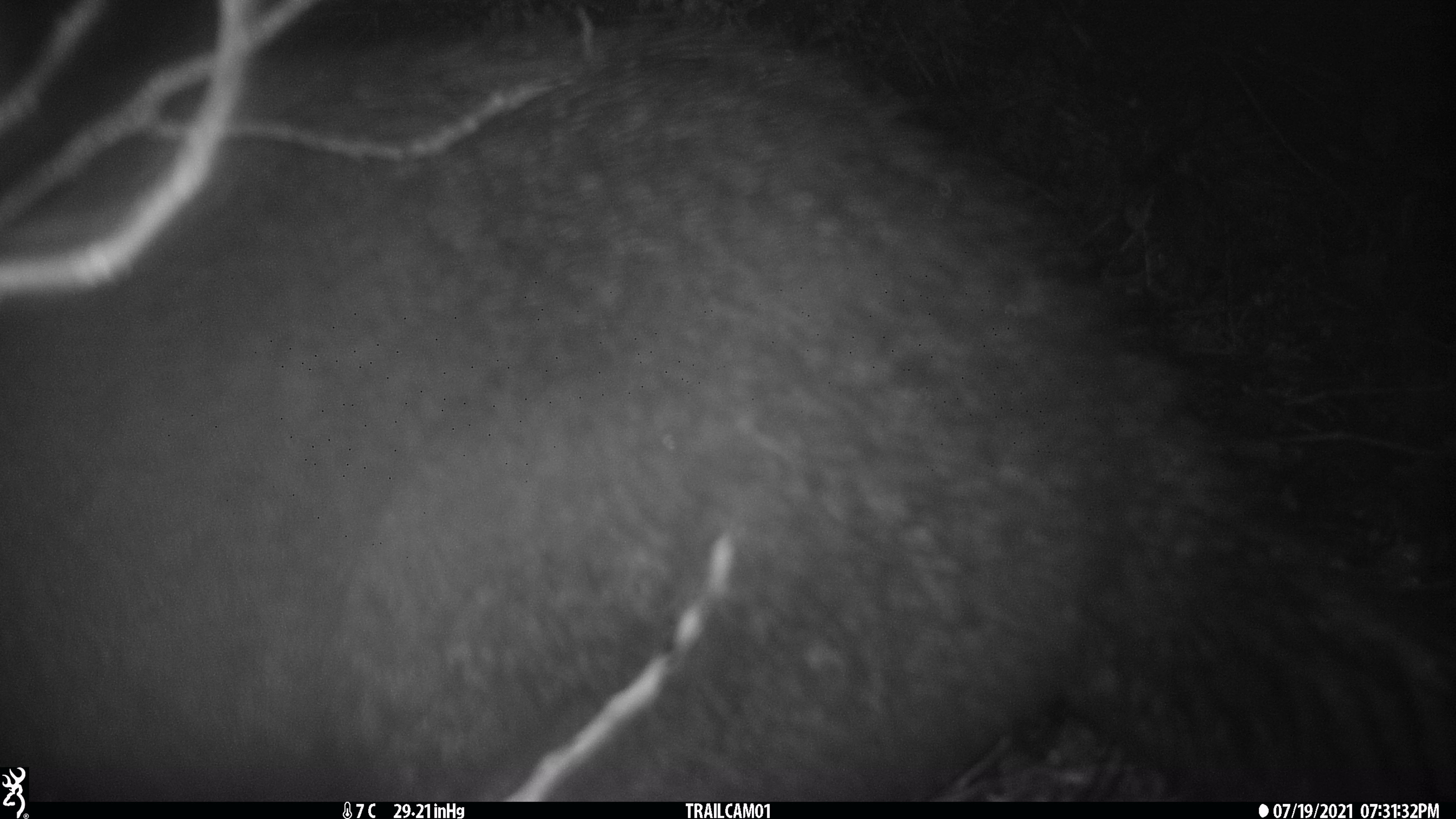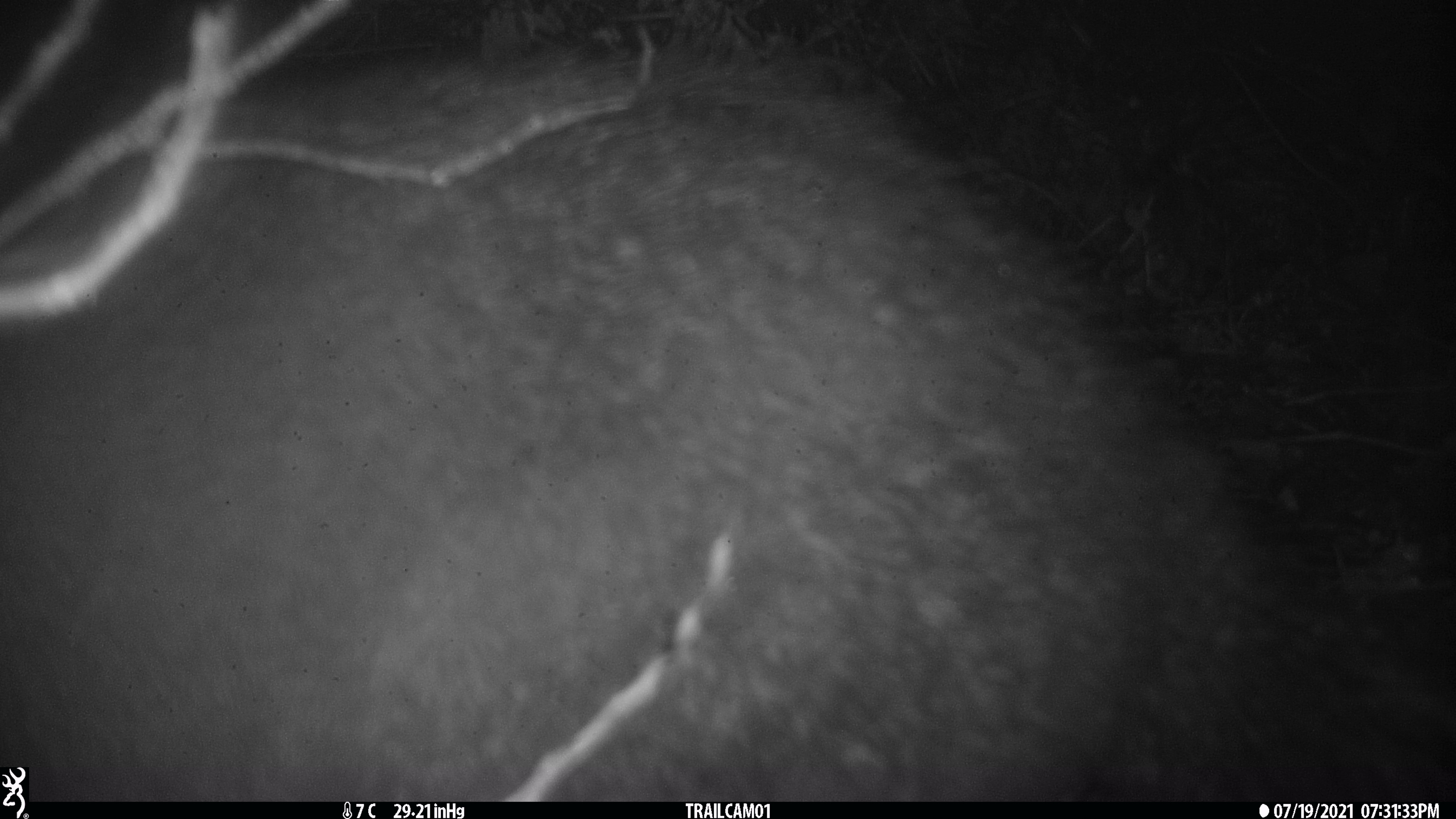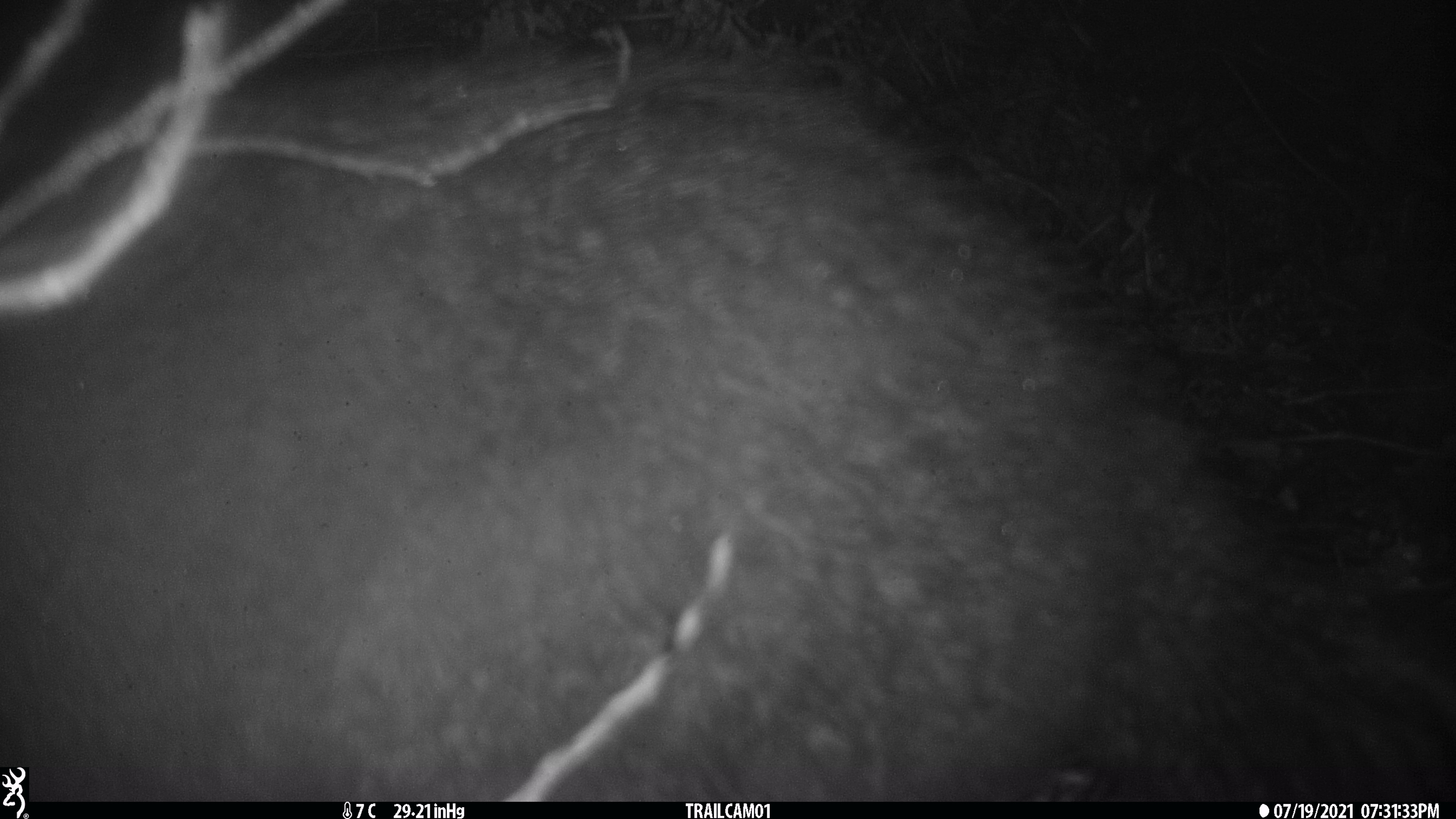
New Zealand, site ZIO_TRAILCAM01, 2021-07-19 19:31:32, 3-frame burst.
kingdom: Animalia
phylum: Chordata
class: Mammalia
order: Diprotodontia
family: Phalangeridae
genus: Trichosurus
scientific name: Trichosurus vulpecula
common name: common brushtail possum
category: possum